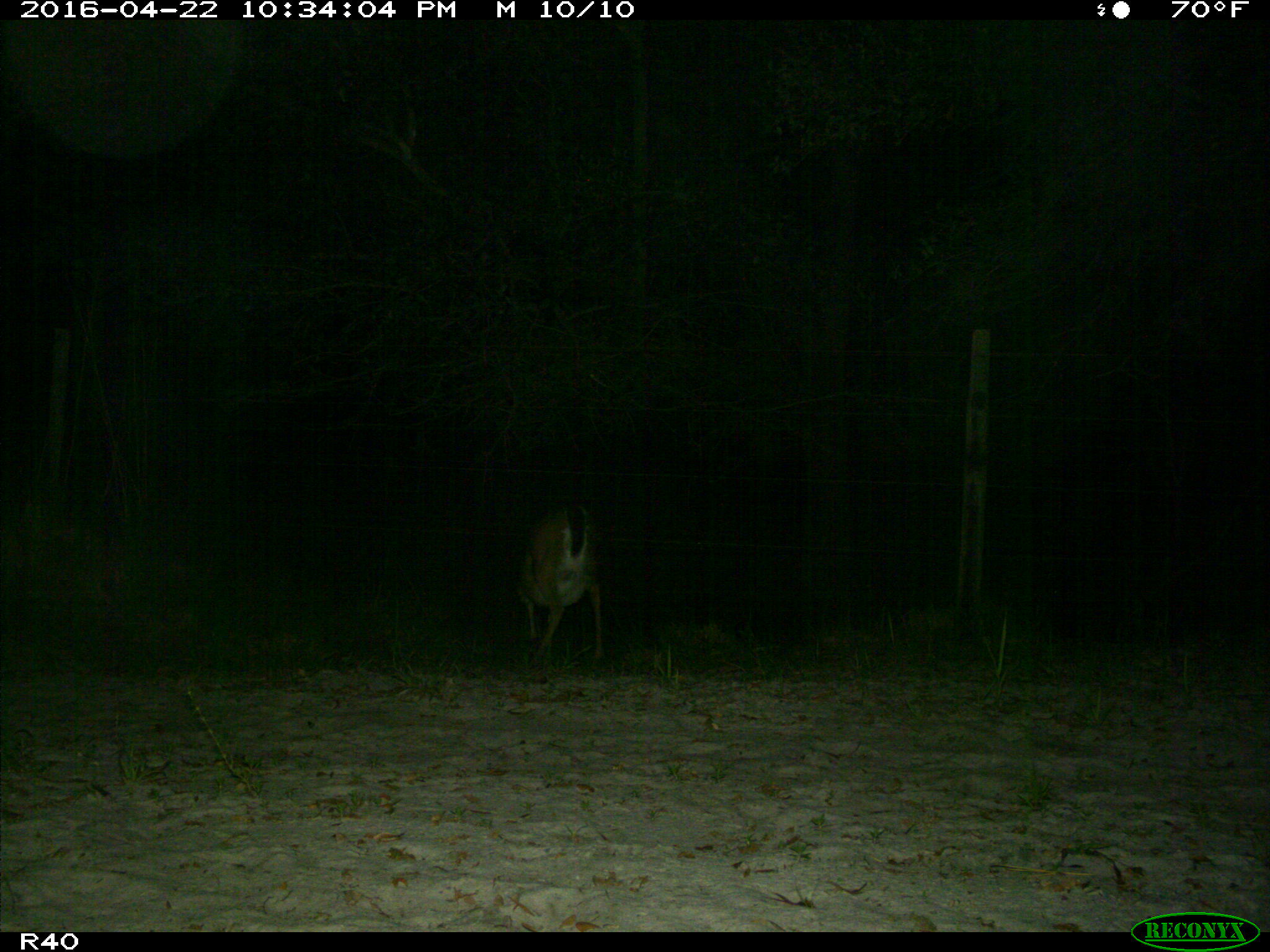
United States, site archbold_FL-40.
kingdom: Animalia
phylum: Chordata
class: Mammalia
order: Artiodactyla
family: Cervidae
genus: Odocoileus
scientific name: Odocoileus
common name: deer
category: unidentified deer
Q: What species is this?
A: Unidentified deer (deer) (Odocoileus).